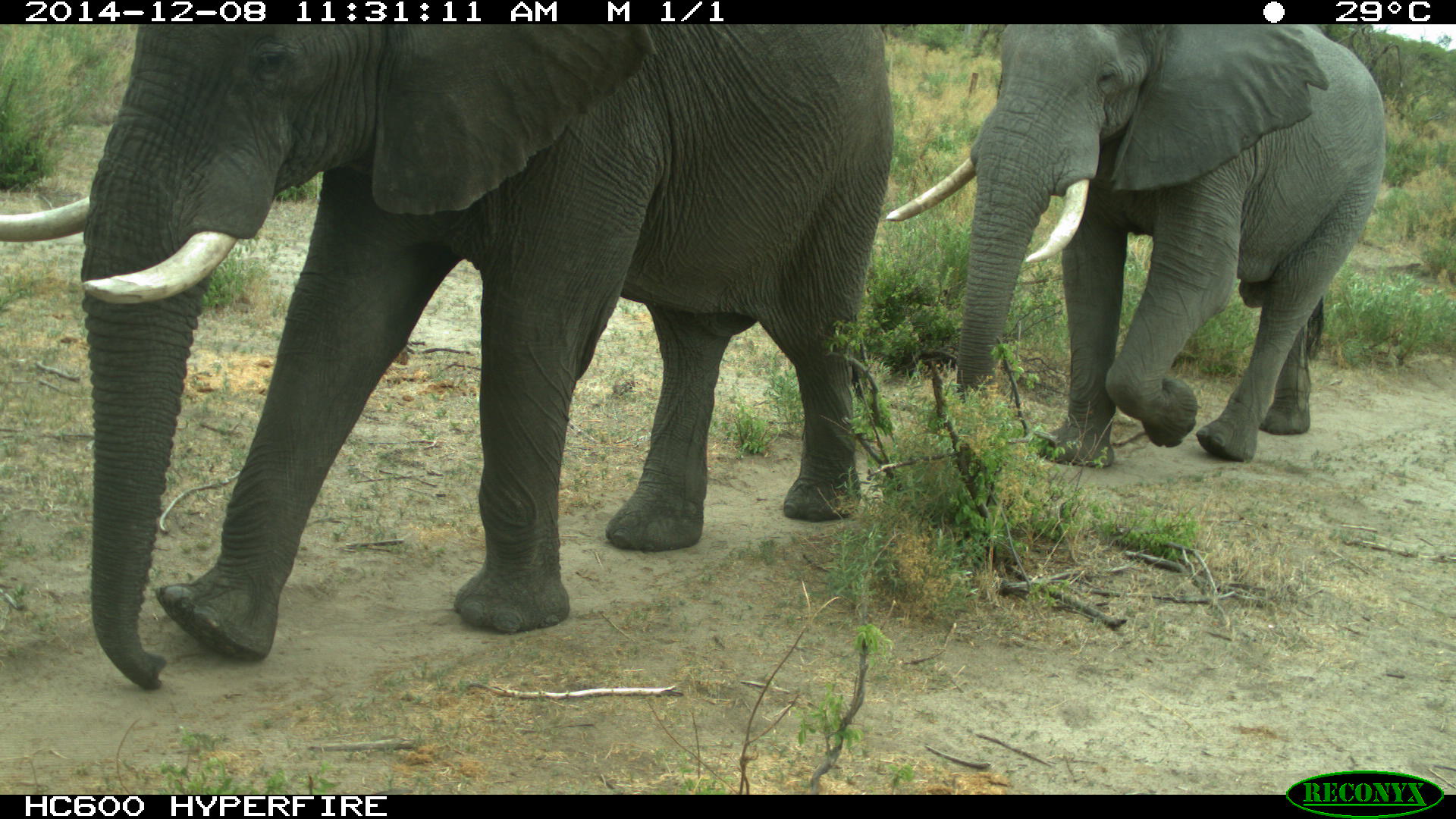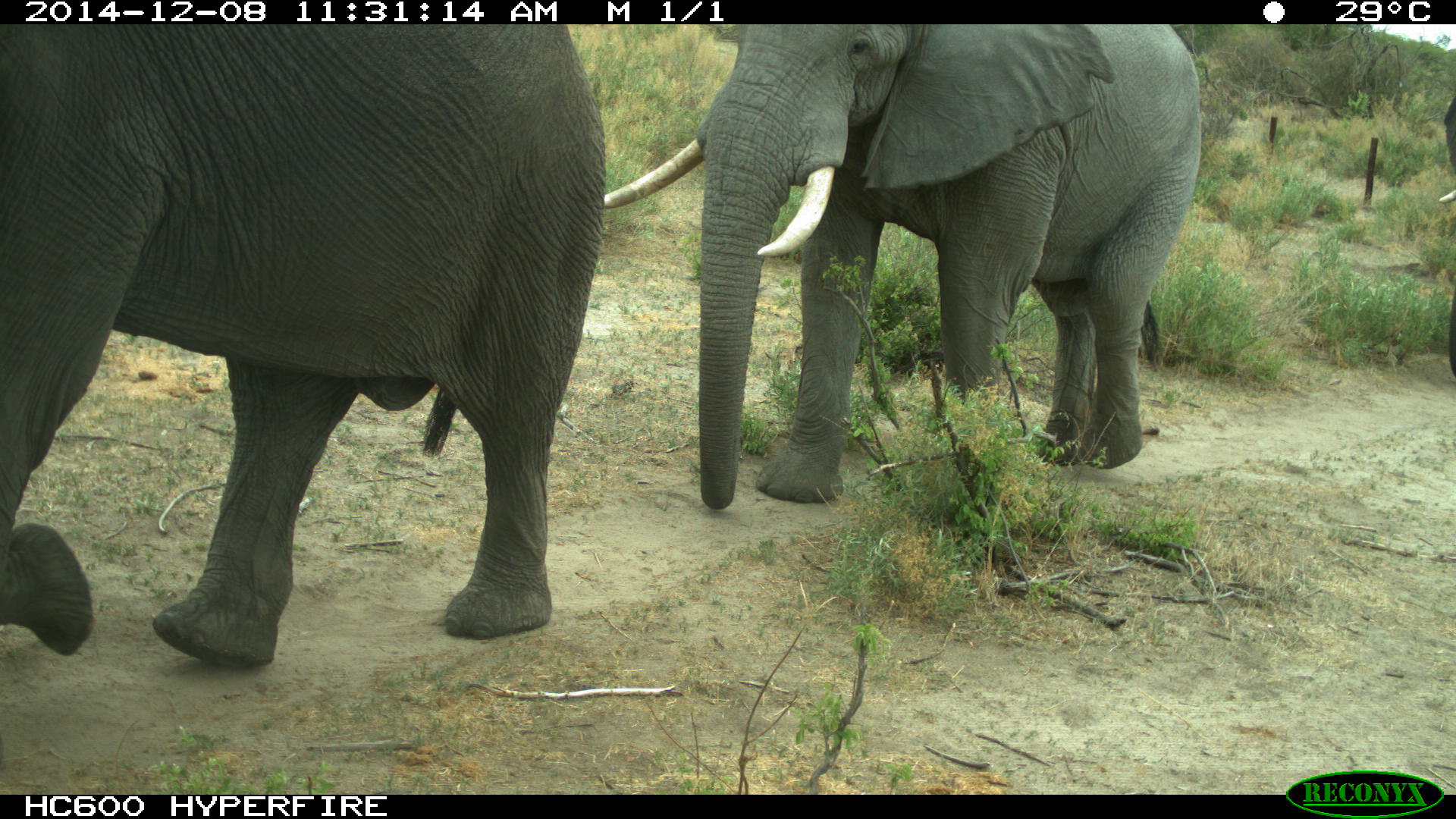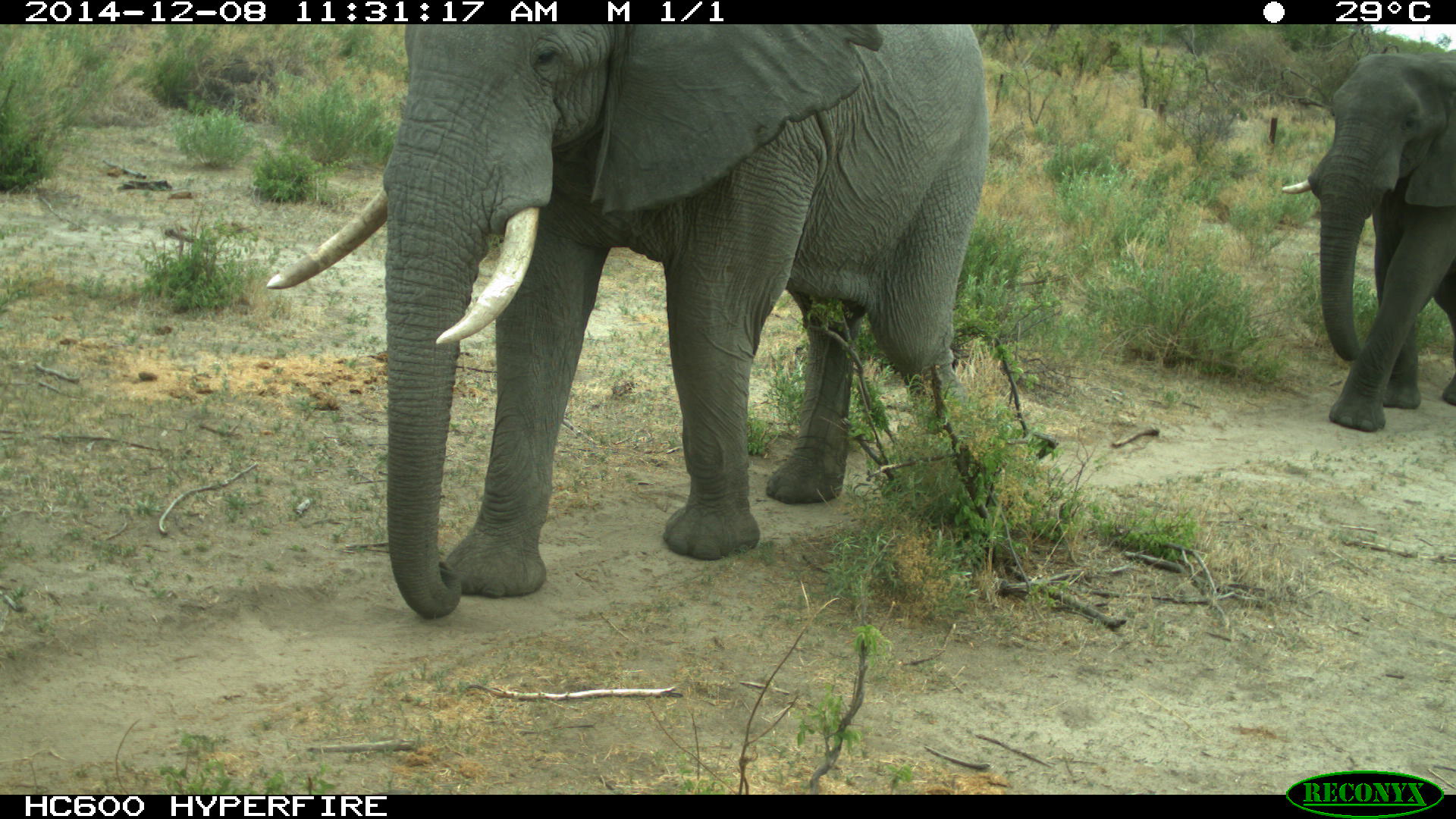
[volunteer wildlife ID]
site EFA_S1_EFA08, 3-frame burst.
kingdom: Animalia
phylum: Chordata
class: Mammalia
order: Proboscidea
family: Elephantidae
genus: Loxodonta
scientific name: Loxodonta africana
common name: african bush elephant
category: elephant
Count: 3.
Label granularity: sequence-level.